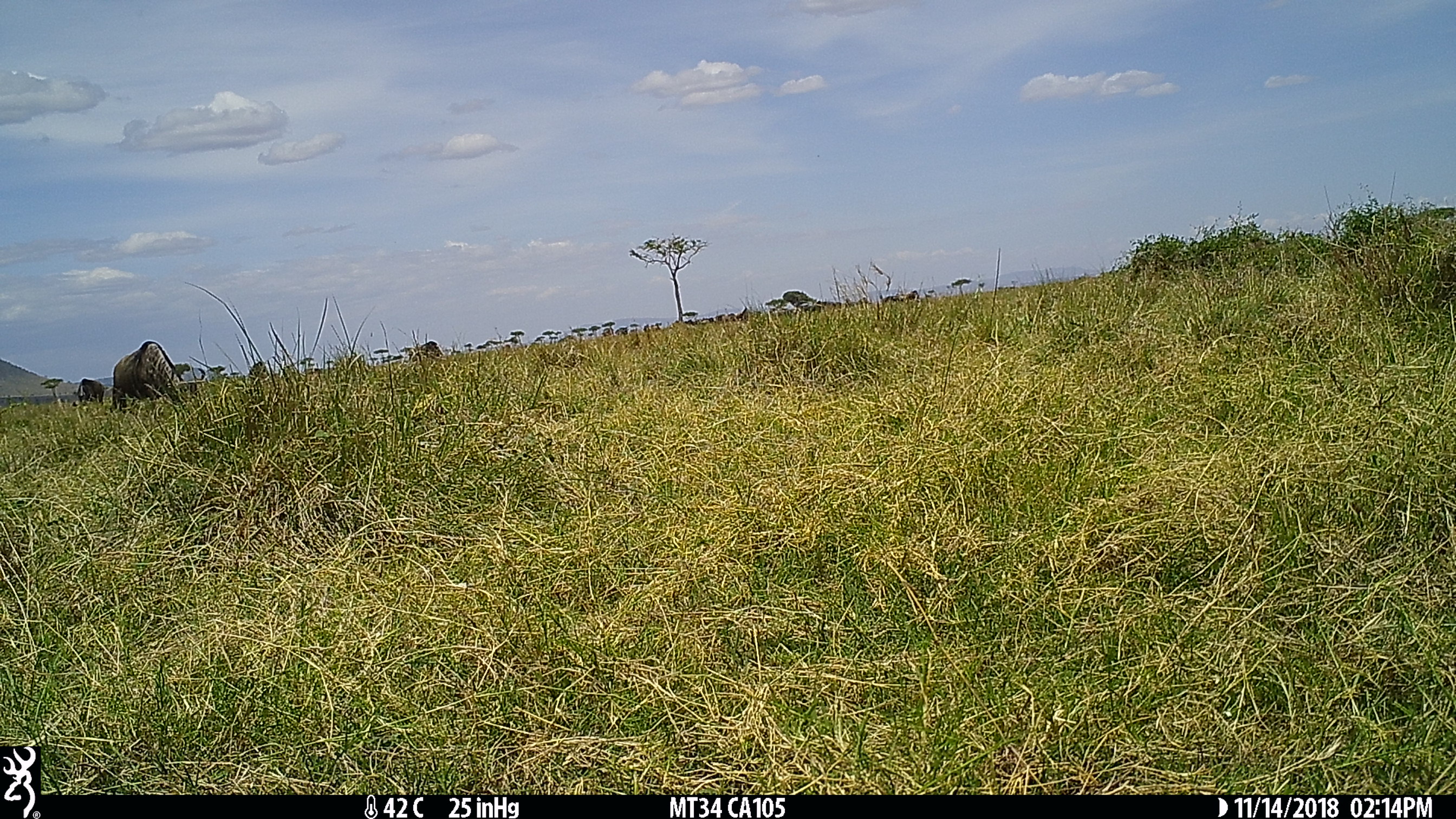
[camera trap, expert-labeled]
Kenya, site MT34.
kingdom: Animalia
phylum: Chordata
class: Mammalia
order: Artiodactyla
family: Bovidae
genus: Connochaetes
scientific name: Connochaetes taurinus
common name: blue wildebeest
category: wildebeest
Wildebeest (blue wildebeest) (Connochaetes taurinus).